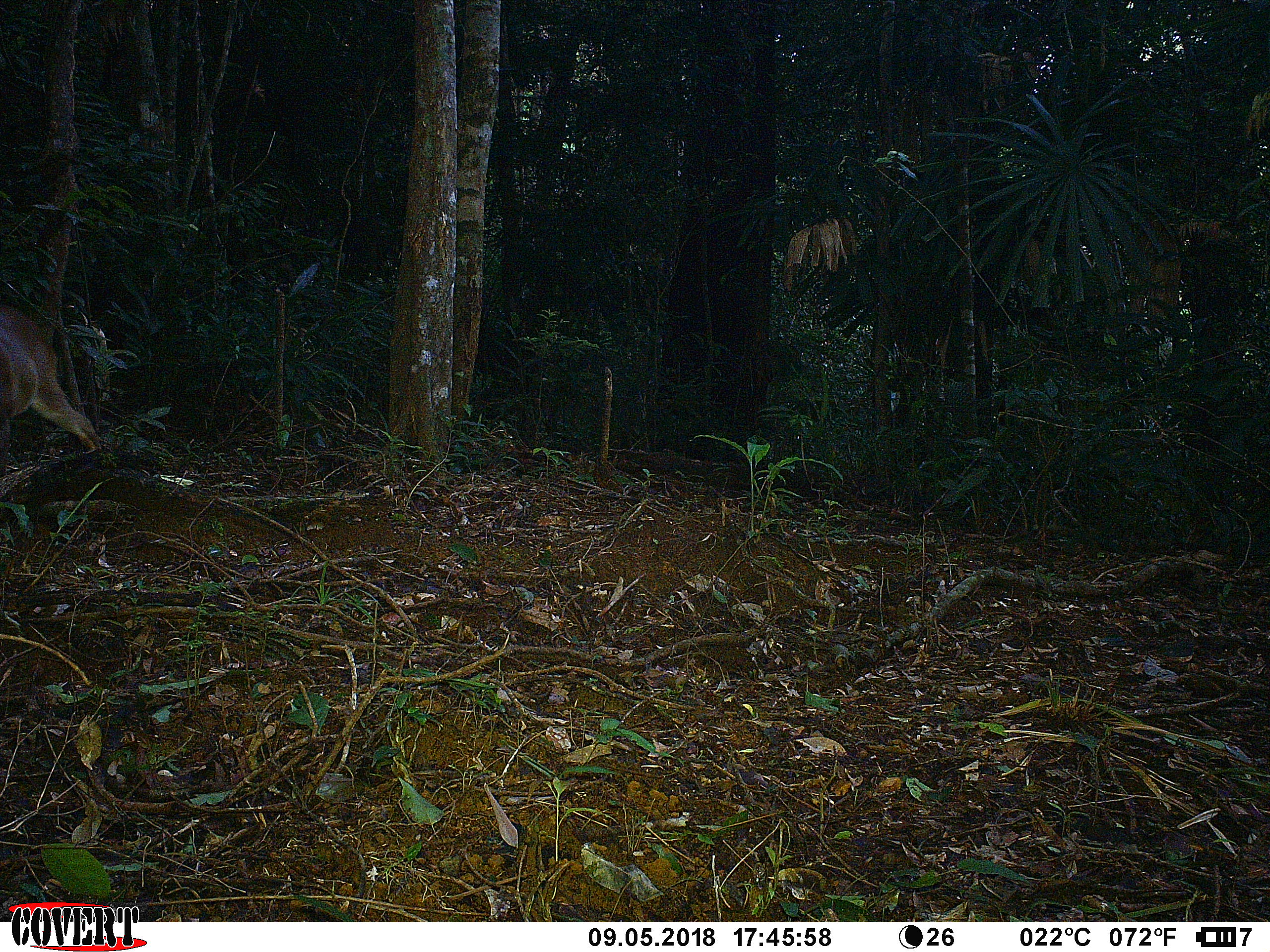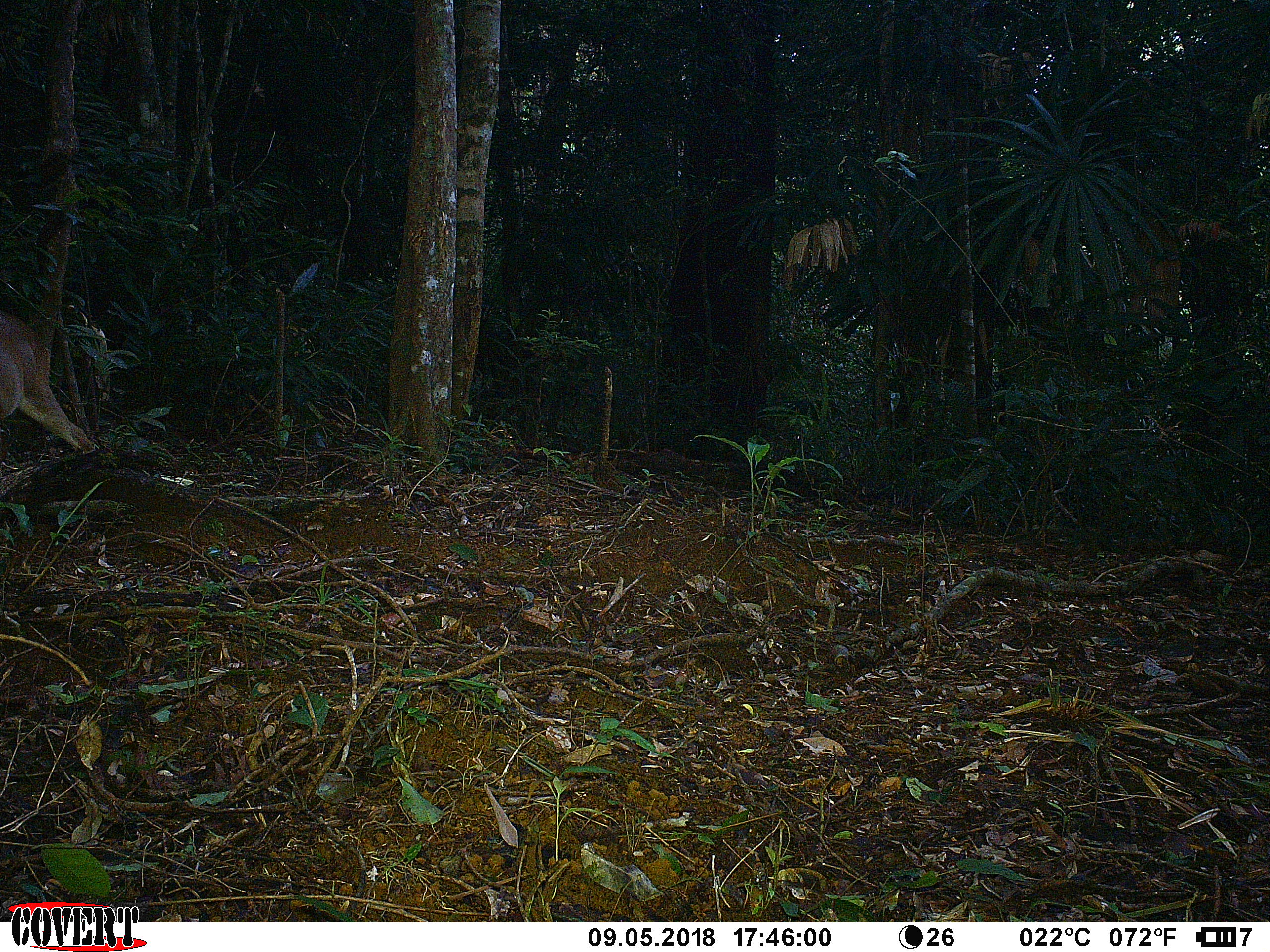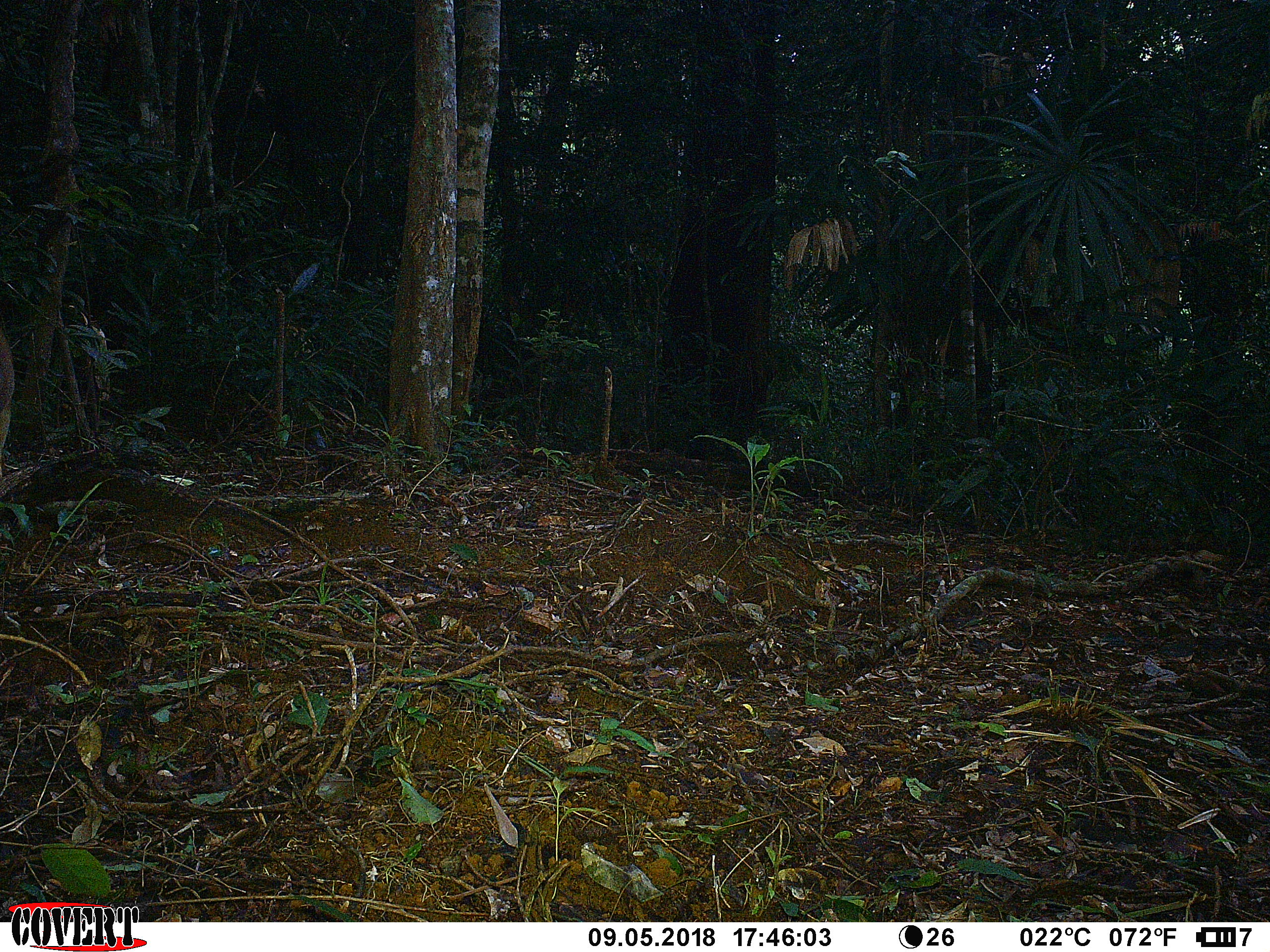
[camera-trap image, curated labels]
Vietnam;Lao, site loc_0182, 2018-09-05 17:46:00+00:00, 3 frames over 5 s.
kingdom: Animalia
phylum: Chordata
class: Mammalia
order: Artiodactyla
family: Cervidae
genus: Muntiacus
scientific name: Muntiacus vuquangensis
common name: large-antlered muntjac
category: large antlered muntjac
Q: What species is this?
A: Large antlered muntjac (large-antlered muntjac) (Muntiacus vuquangensis).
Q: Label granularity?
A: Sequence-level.